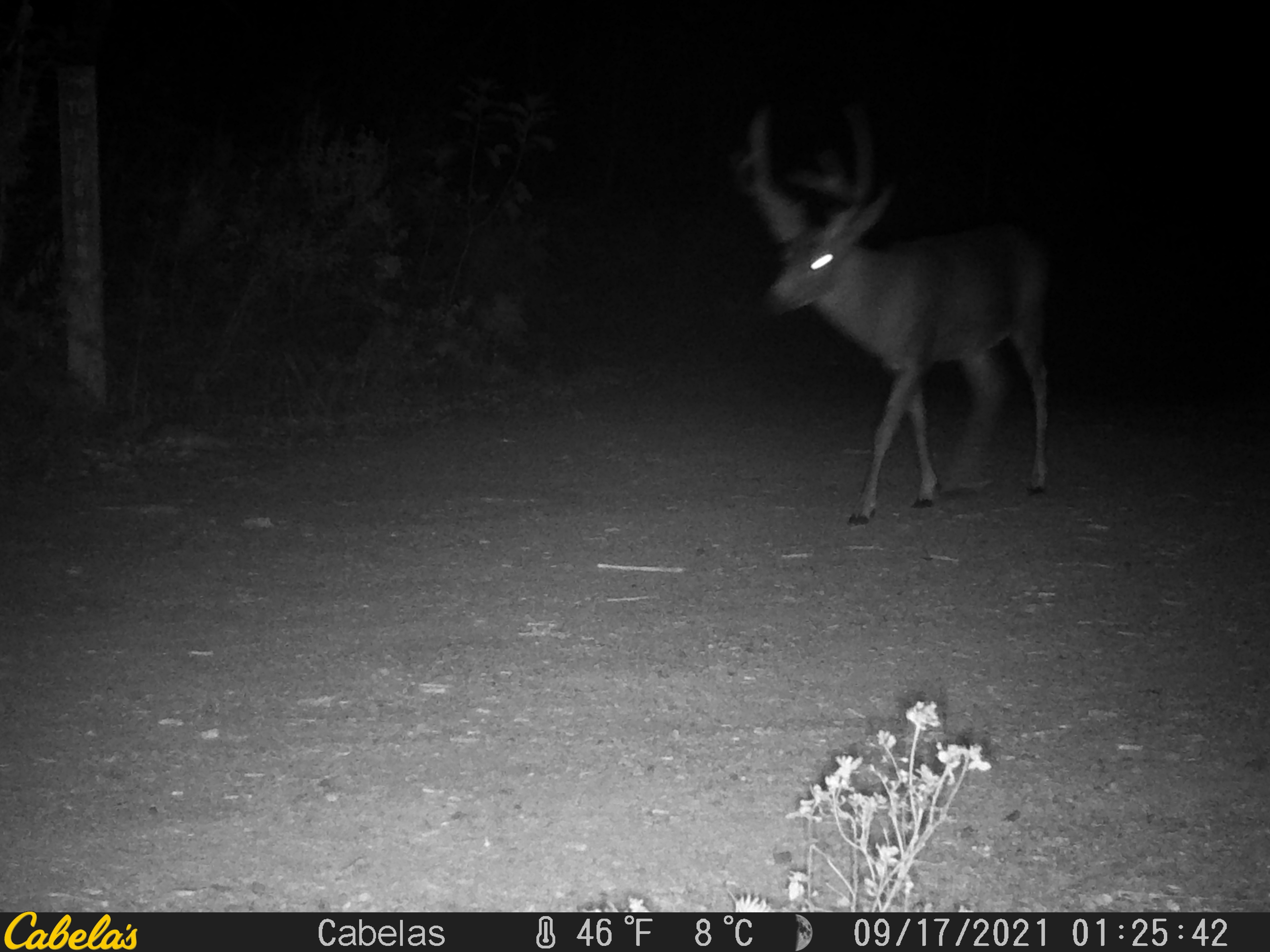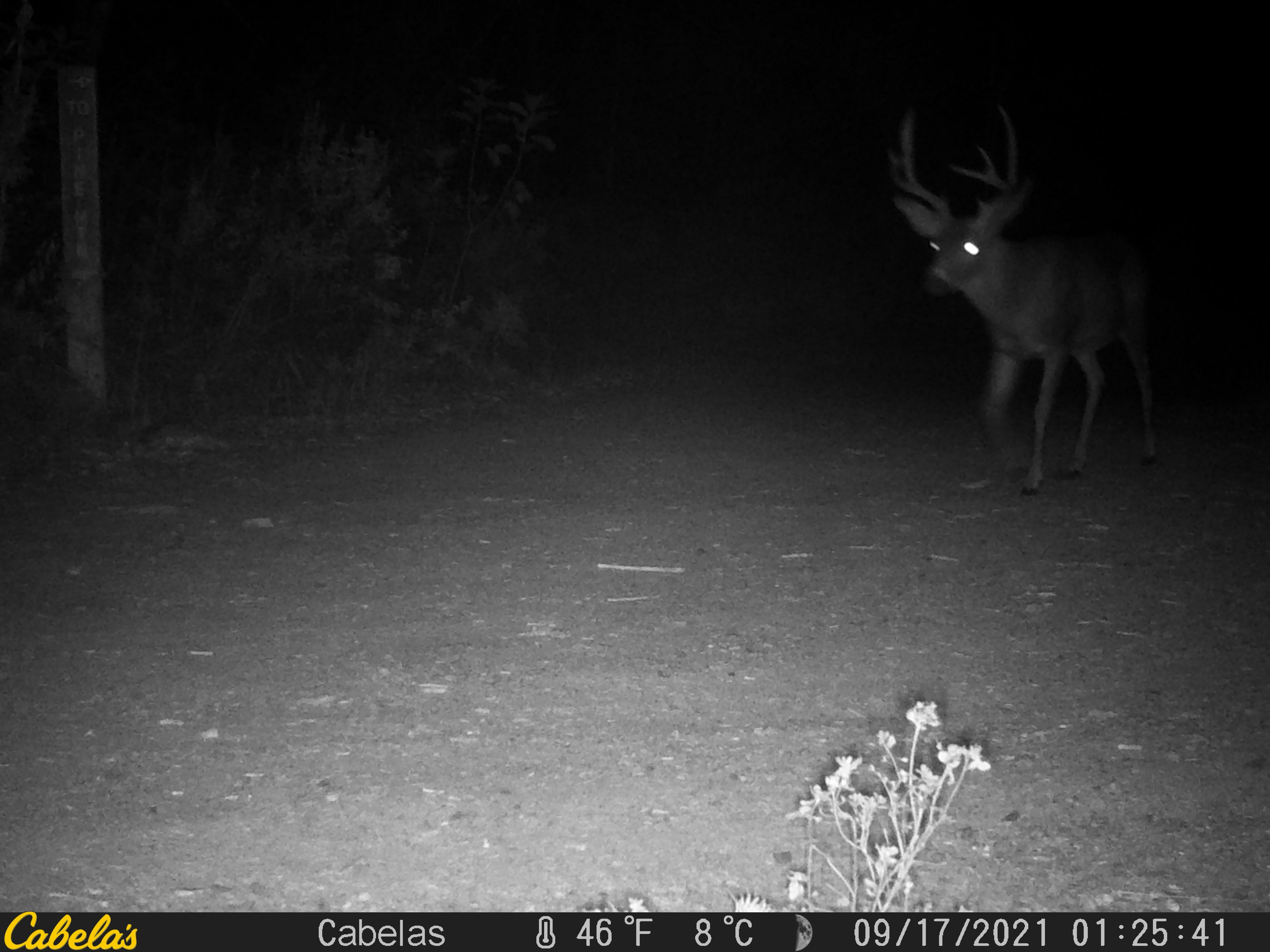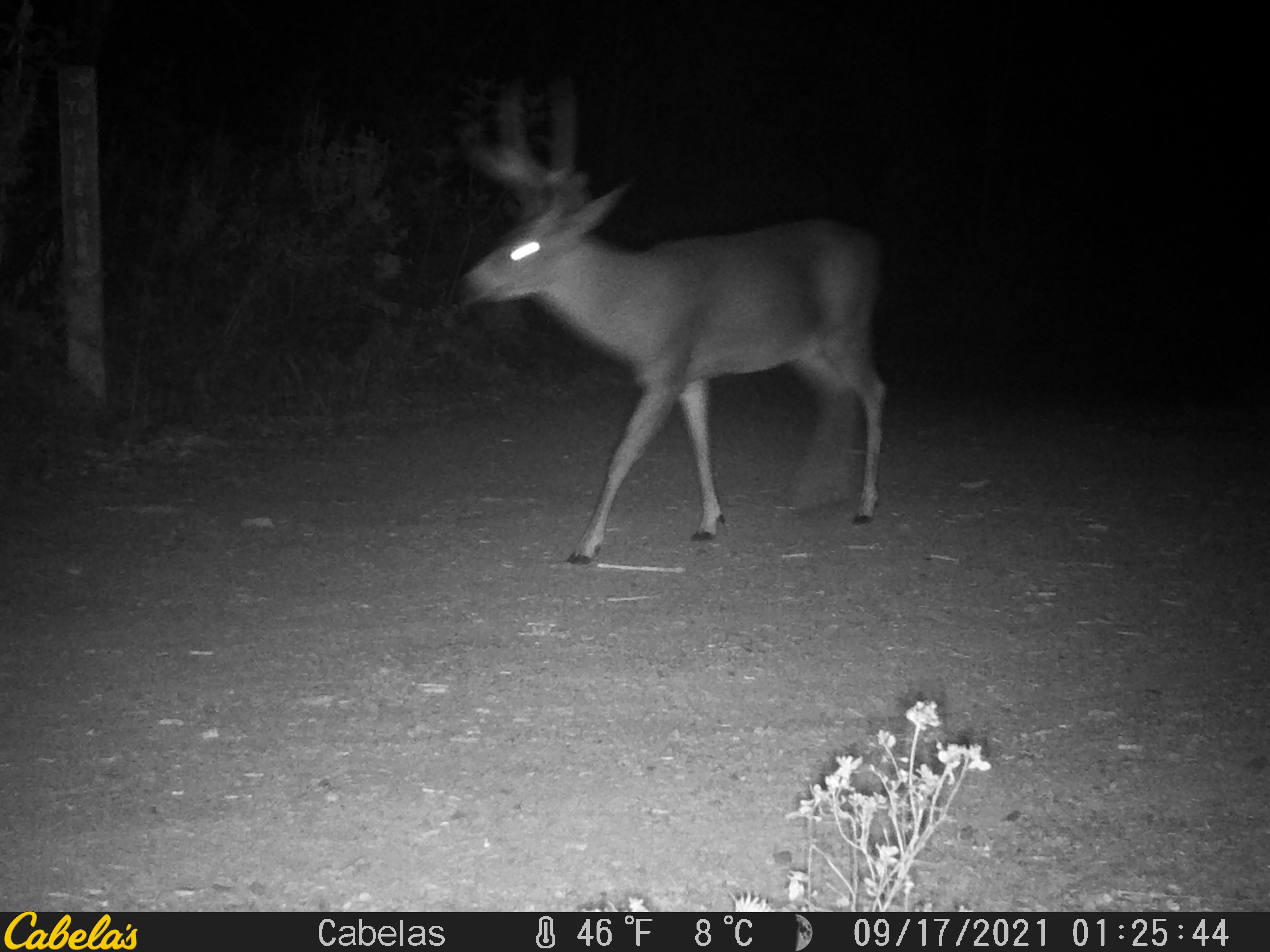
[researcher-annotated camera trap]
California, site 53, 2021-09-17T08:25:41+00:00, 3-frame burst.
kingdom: Animalia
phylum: Chordata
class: Mammalia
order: Artiodactyla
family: Cervidae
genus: Odocoileus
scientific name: Odocoileus hemionus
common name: mule deer